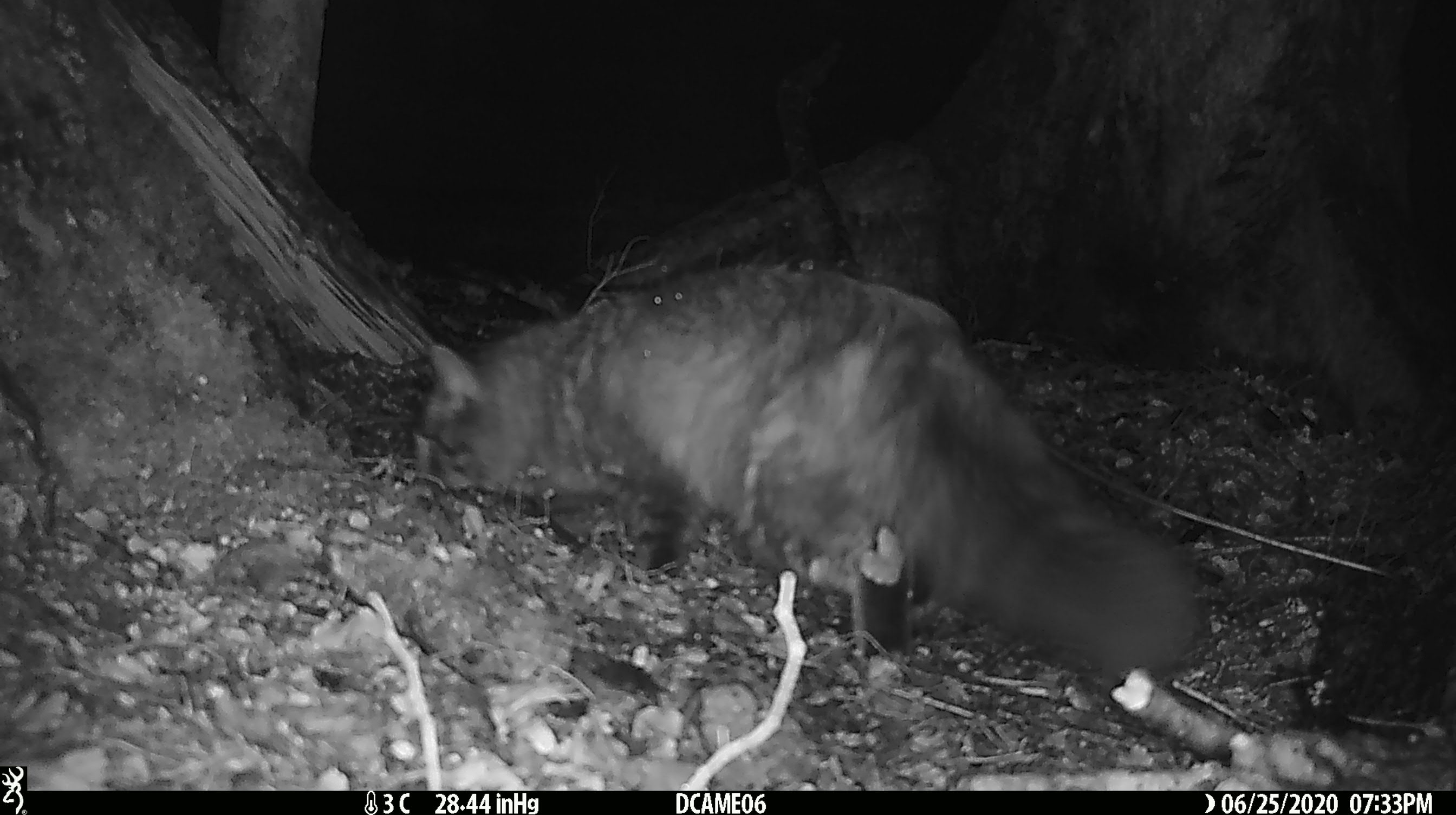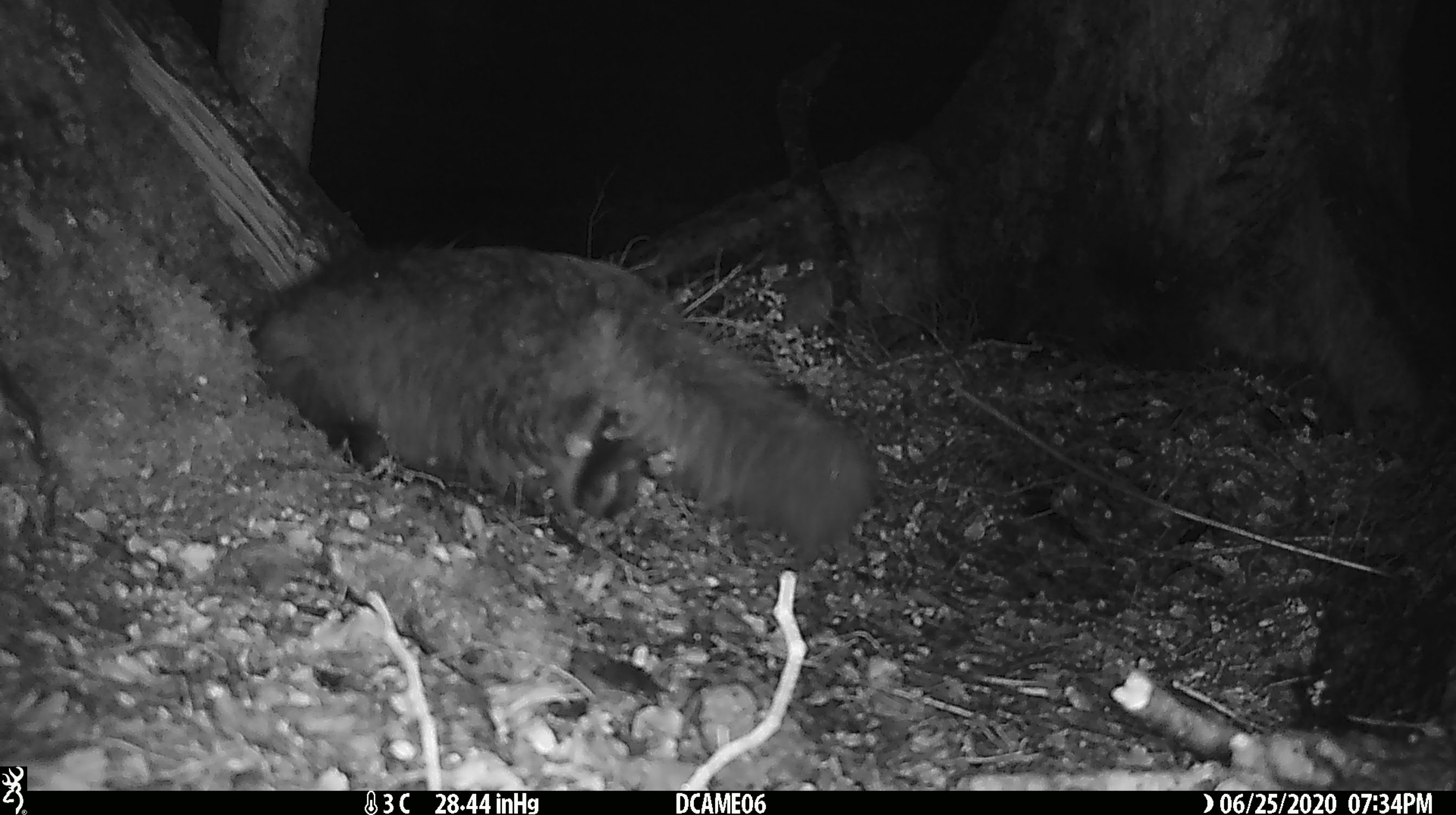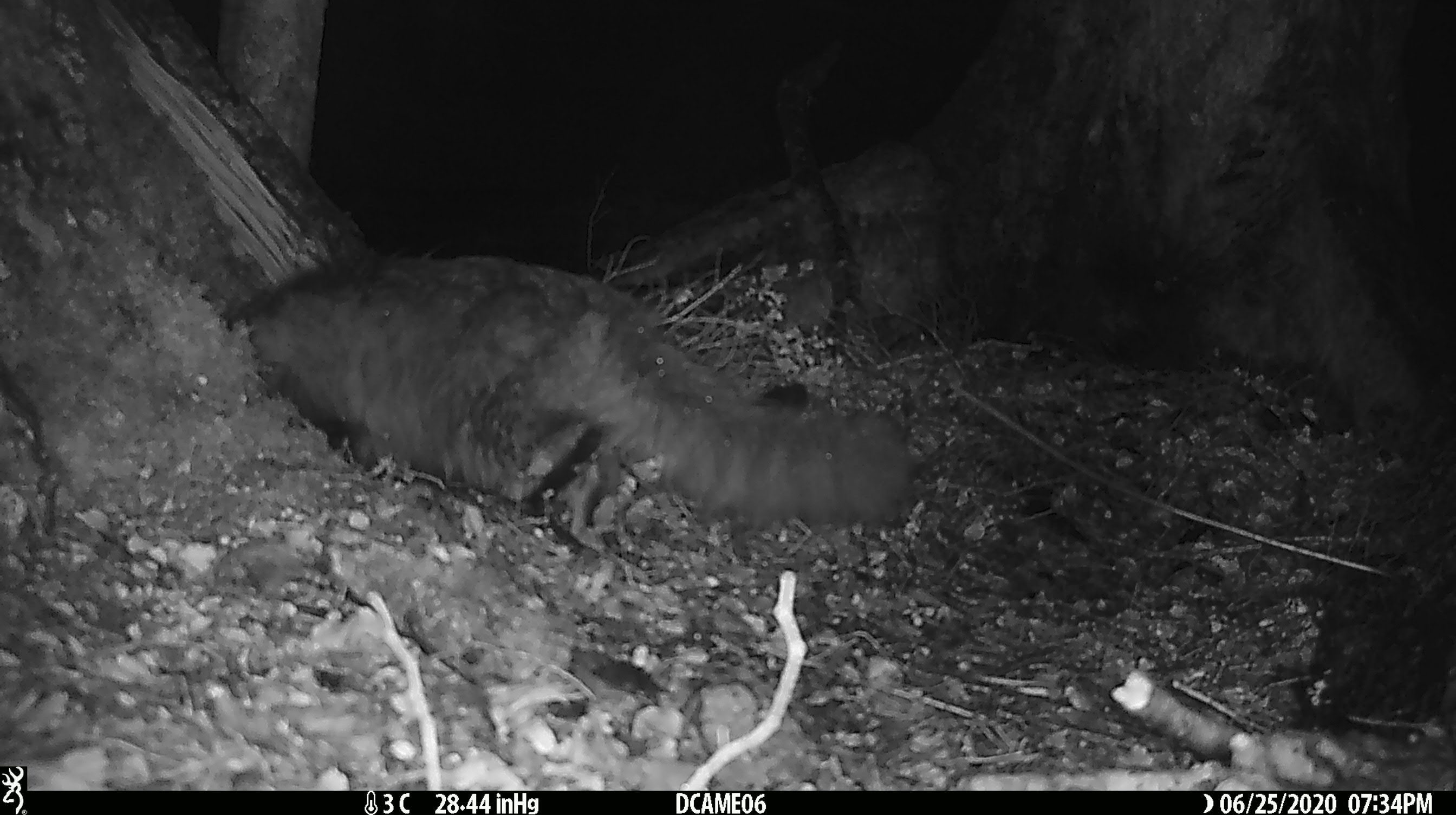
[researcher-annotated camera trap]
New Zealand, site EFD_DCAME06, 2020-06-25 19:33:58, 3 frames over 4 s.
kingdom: Animalia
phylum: Chordata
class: Mammalia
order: Carnivora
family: Felidae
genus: Felis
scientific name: Felis catus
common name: domestic cat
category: cat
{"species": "cat (domestic cat) (Felis catus)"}